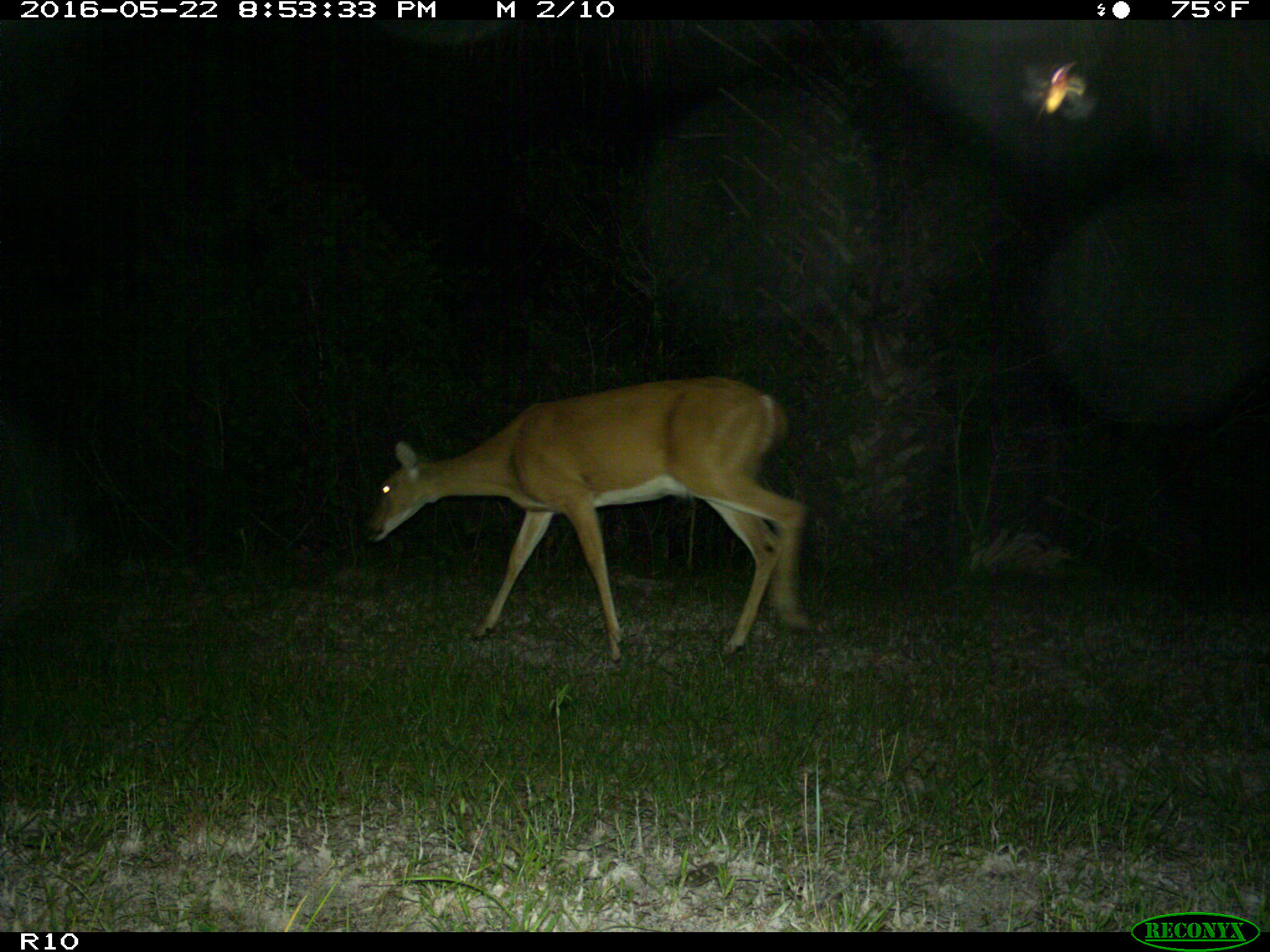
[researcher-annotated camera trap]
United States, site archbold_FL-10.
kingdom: Animalia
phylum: Chordata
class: Mammalia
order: Artiodactyla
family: Cervidae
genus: Odocoileus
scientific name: Odocoileus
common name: deer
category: unidentified deer